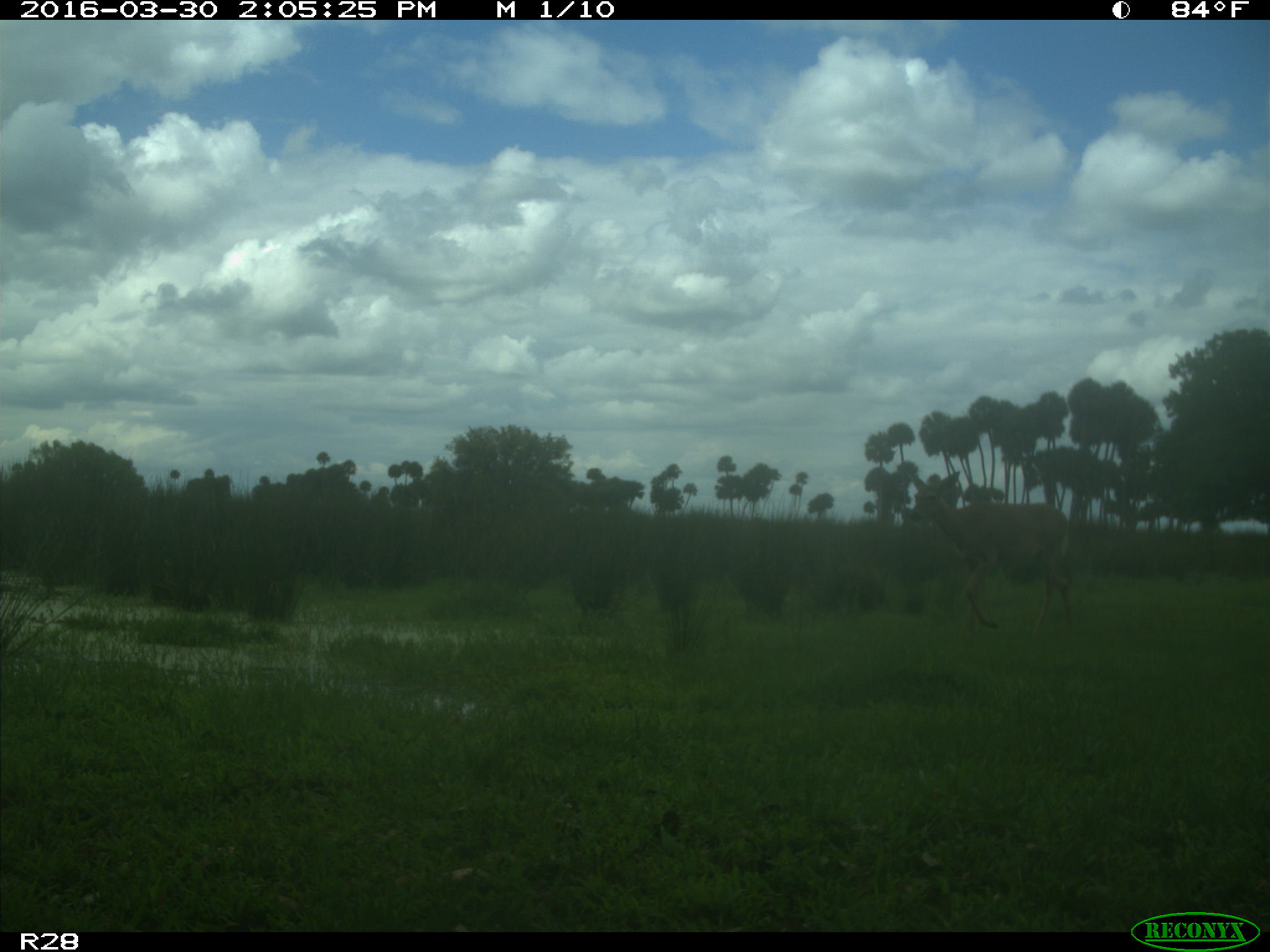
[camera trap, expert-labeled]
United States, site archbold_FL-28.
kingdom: Animalia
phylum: Chordata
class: Mammalia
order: Artiodactyla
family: Cervidae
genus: Odocoileus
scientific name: Odocoileus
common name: deer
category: unidentified deer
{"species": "unidentified deer (deer) (Odocoileus)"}